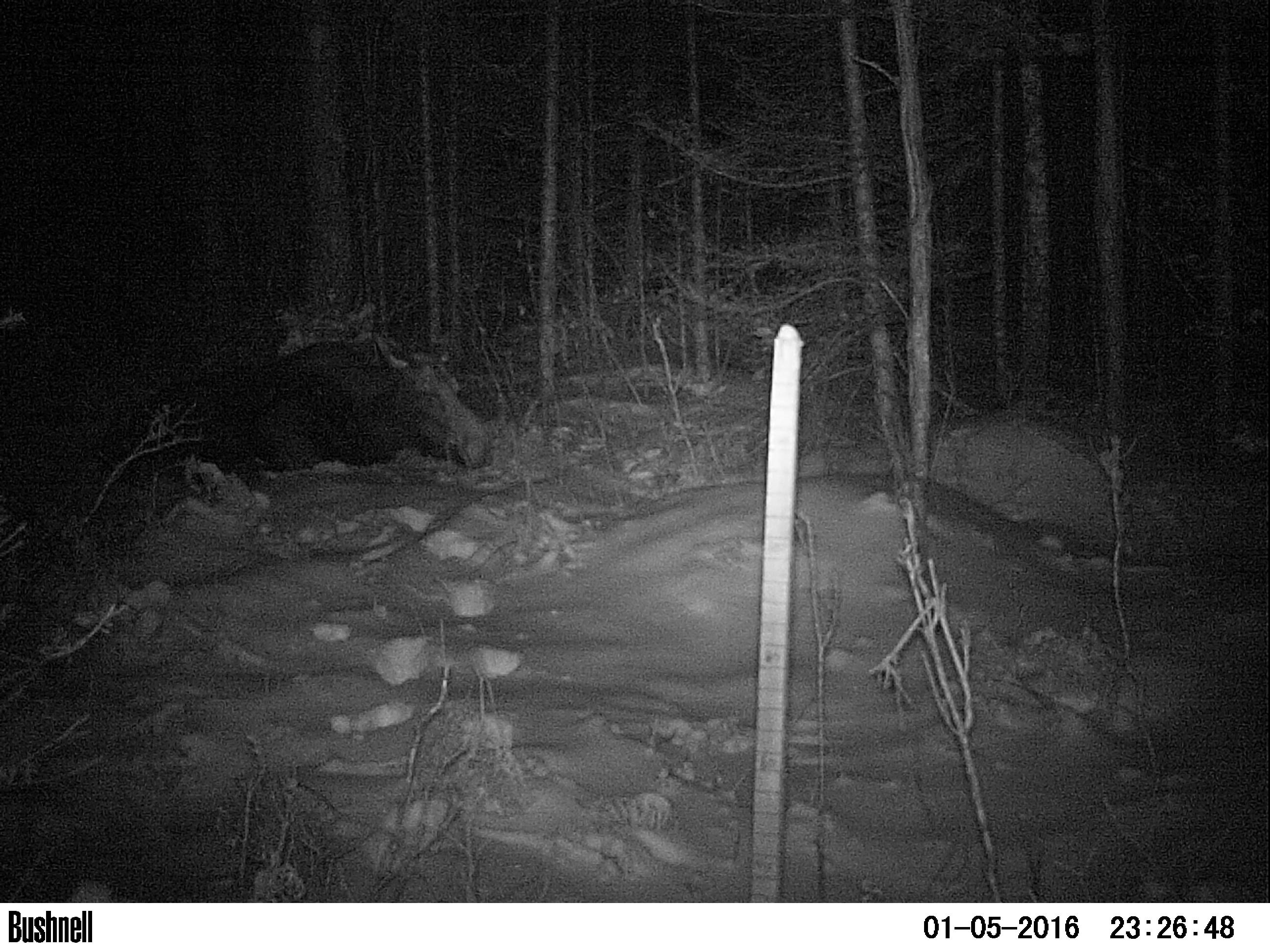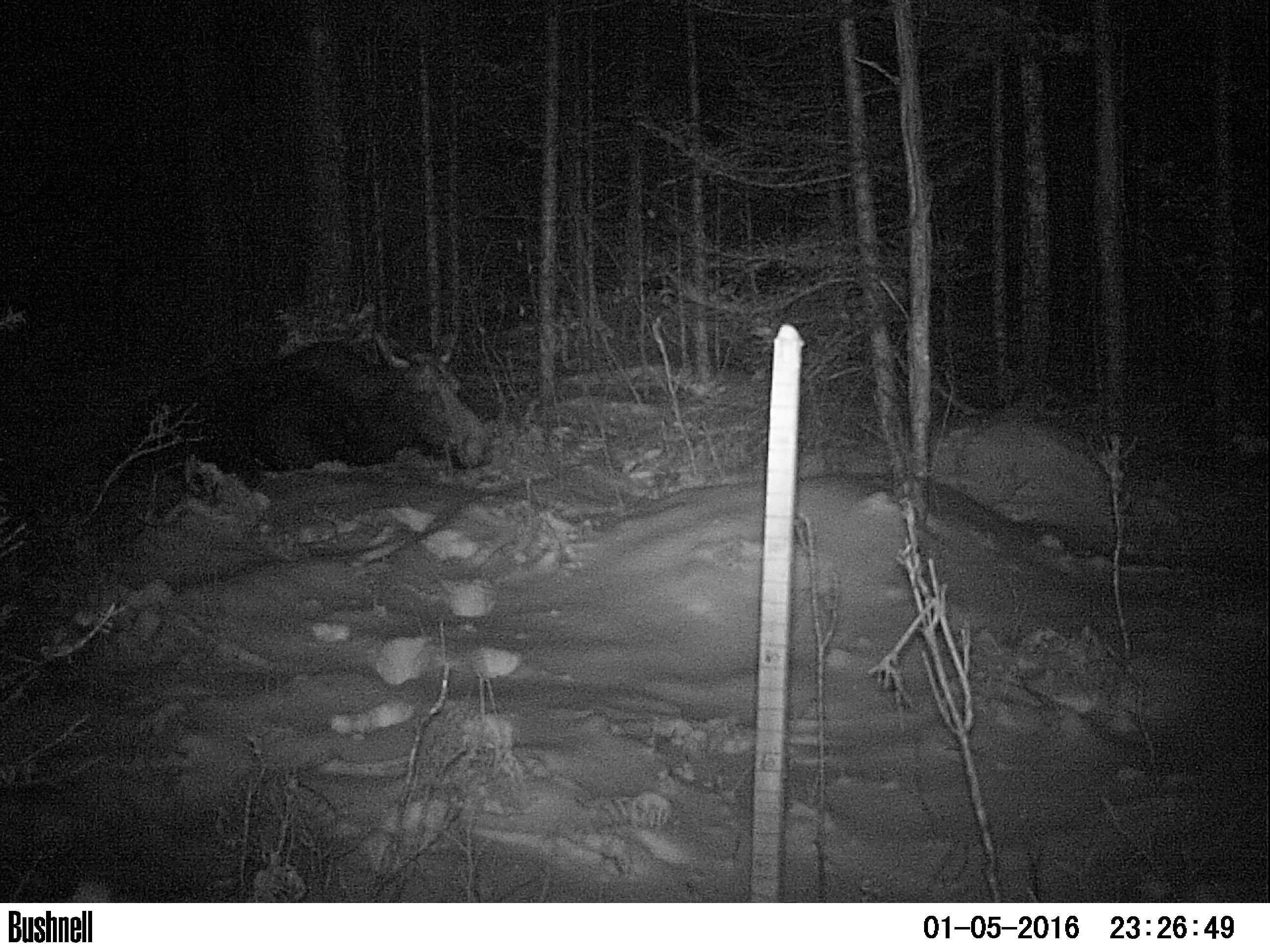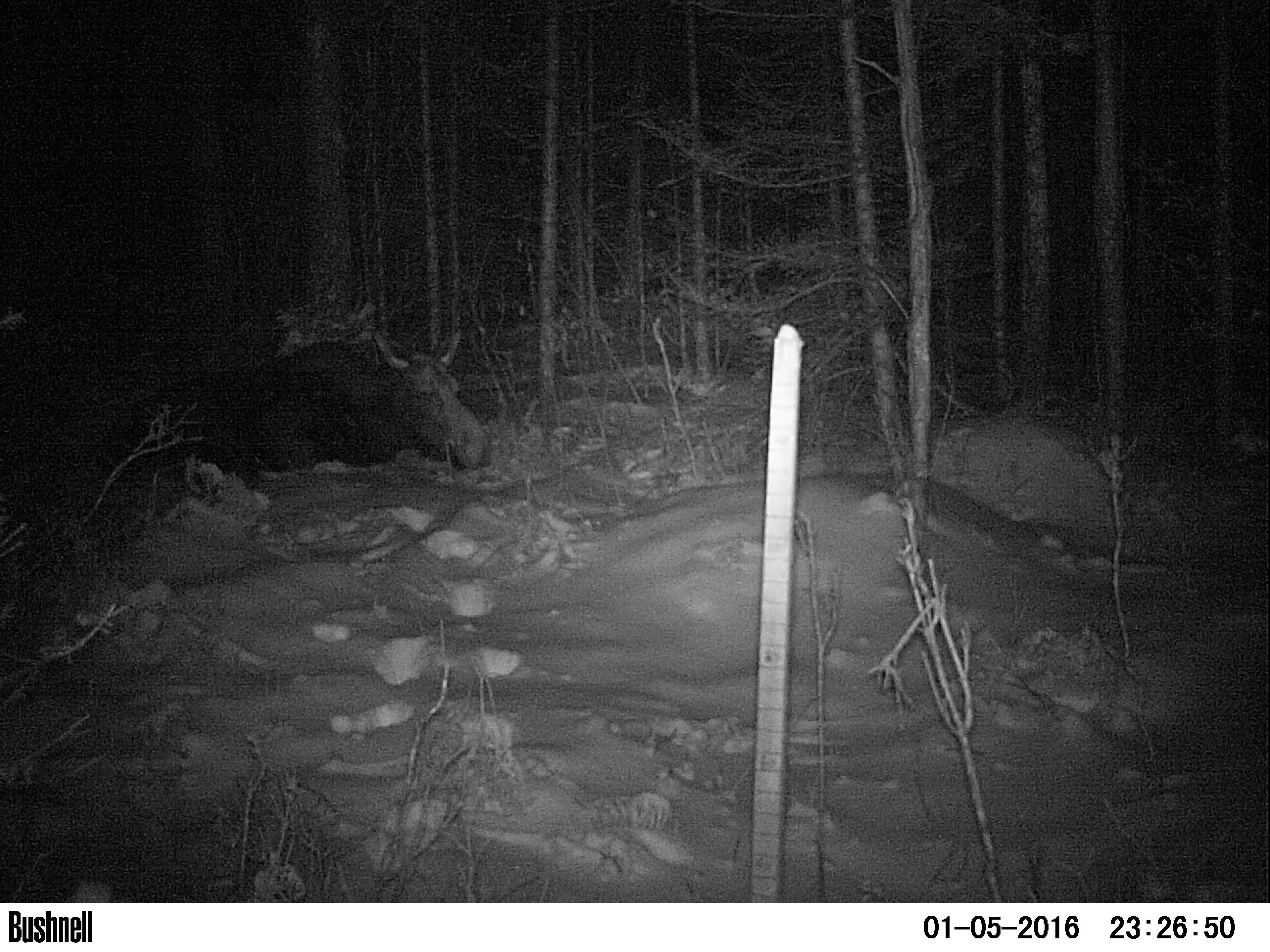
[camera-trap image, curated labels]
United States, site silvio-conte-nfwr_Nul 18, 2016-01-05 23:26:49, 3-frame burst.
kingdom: Animalia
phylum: Chordata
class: Mammalia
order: Artiodactyla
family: Cervidae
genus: Alces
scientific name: Alces alces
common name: moose